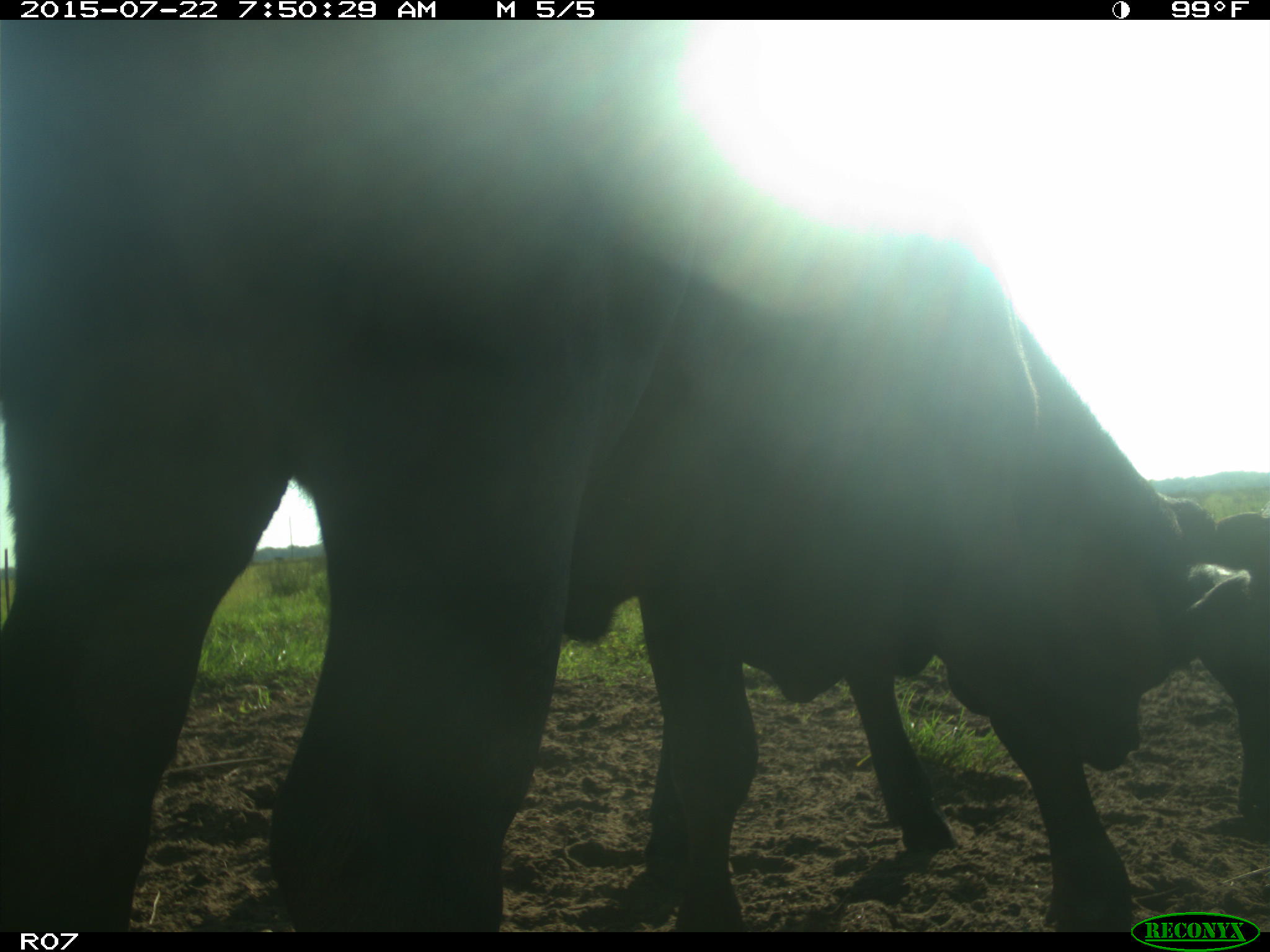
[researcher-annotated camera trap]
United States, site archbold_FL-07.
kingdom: Animalia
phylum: Chordata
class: Mammalia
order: Artiodactyla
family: Cervidae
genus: Odocoileus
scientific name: Odocoileus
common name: deer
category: unidentified deer